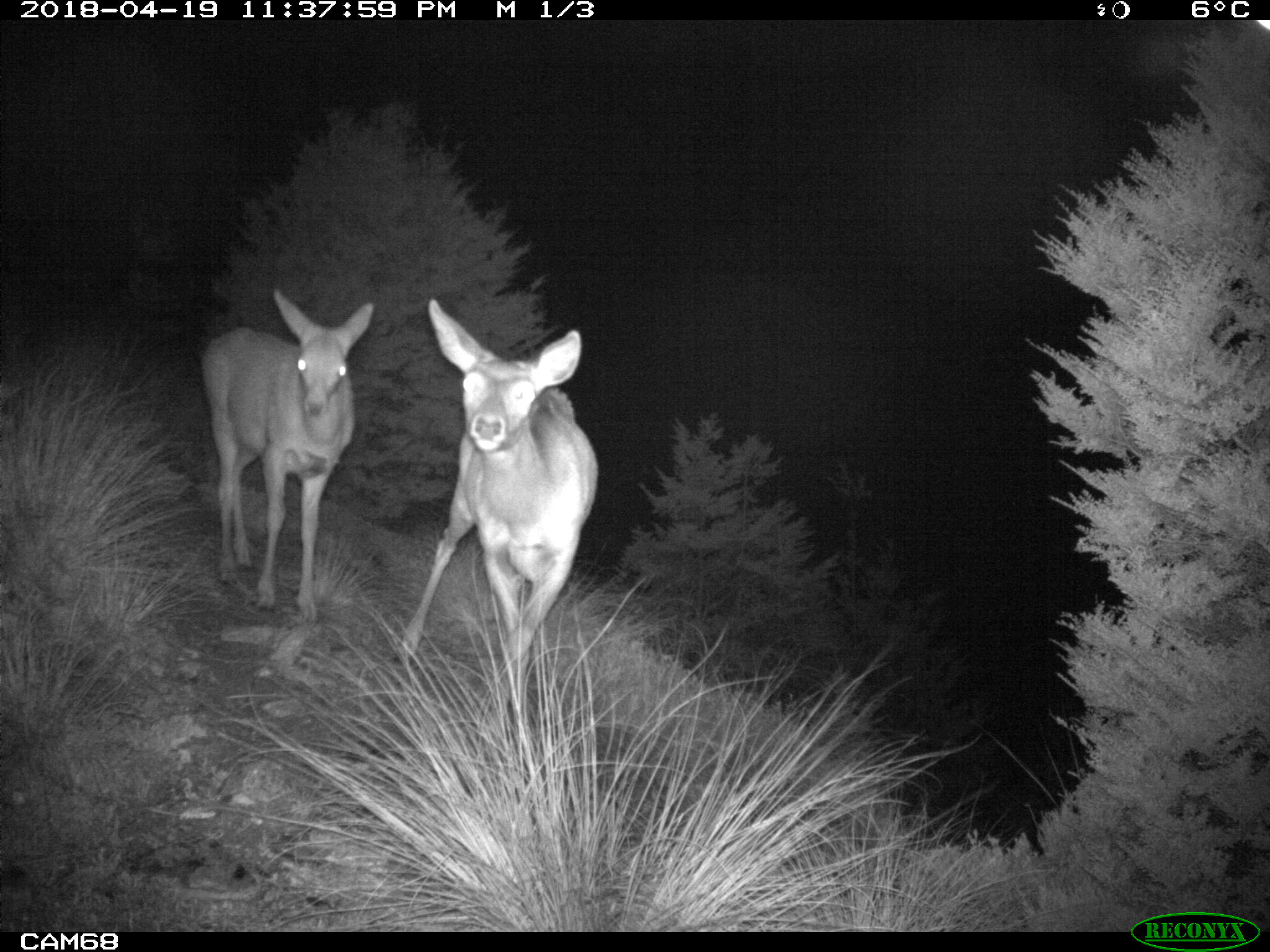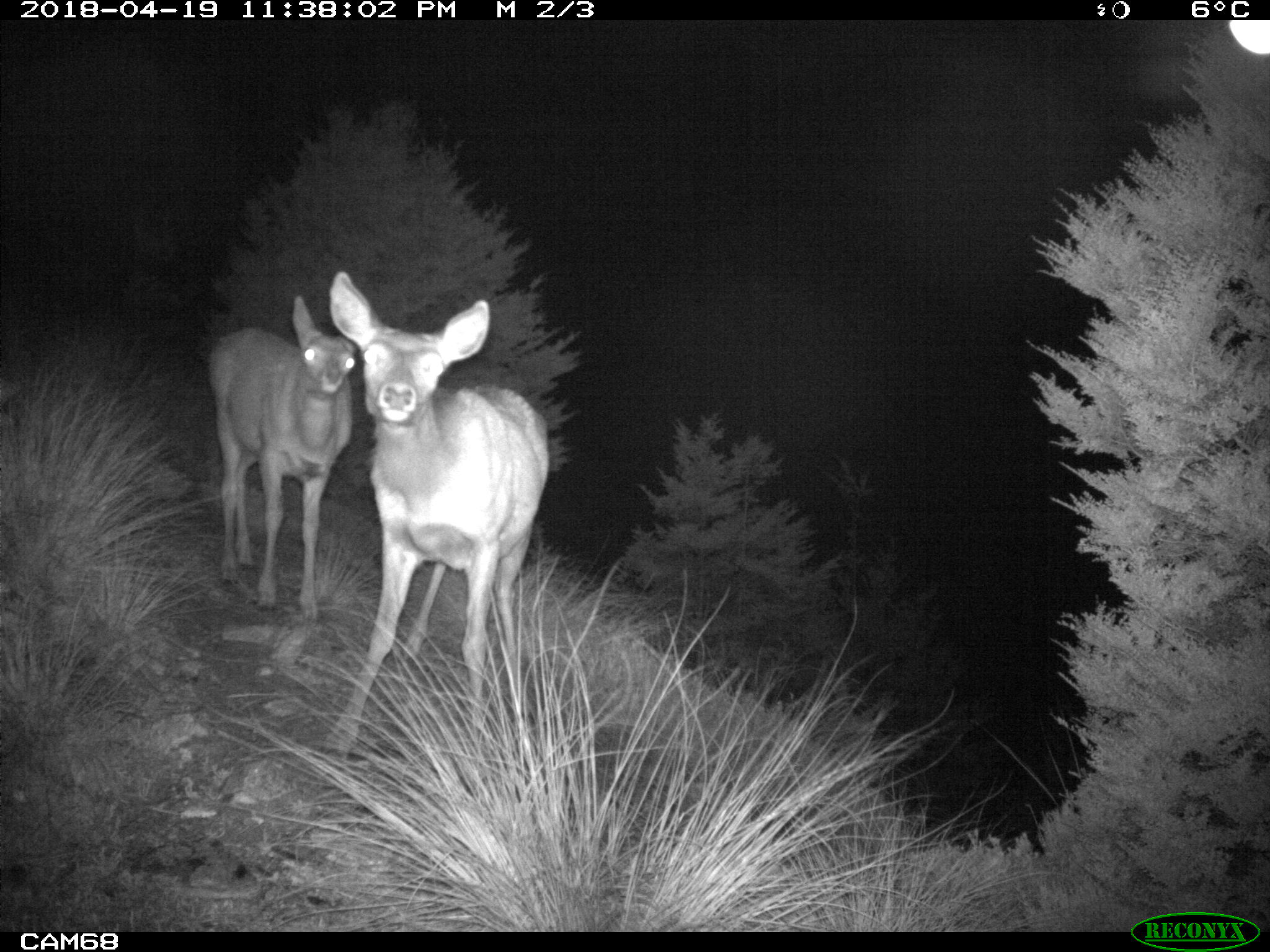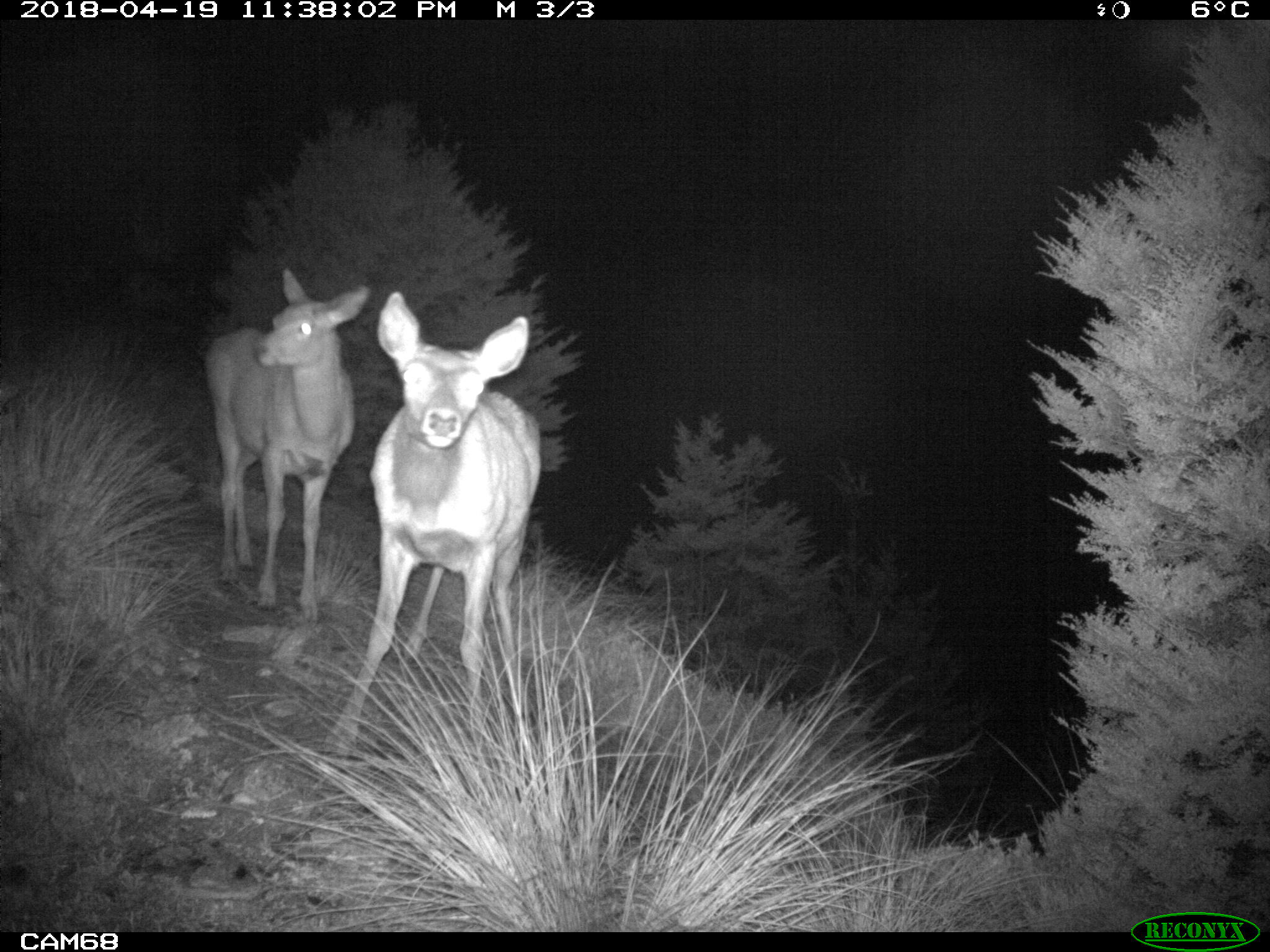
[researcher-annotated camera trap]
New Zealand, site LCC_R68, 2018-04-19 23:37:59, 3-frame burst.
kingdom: Animalia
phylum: Chordata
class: Mammalia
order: Artiodactyla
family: Cervidae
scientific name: Cervidae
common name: deer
Deer (Cervidae).